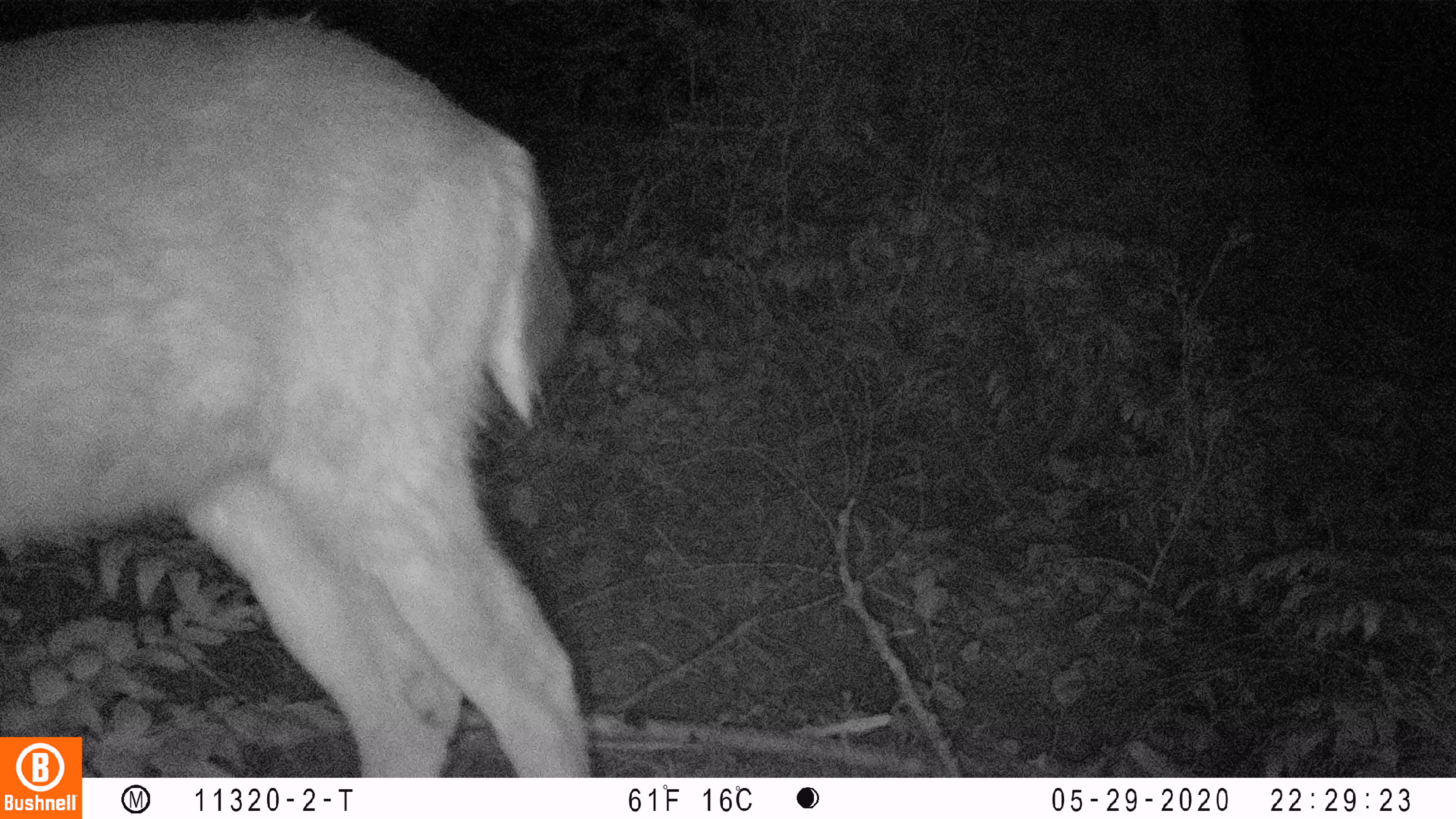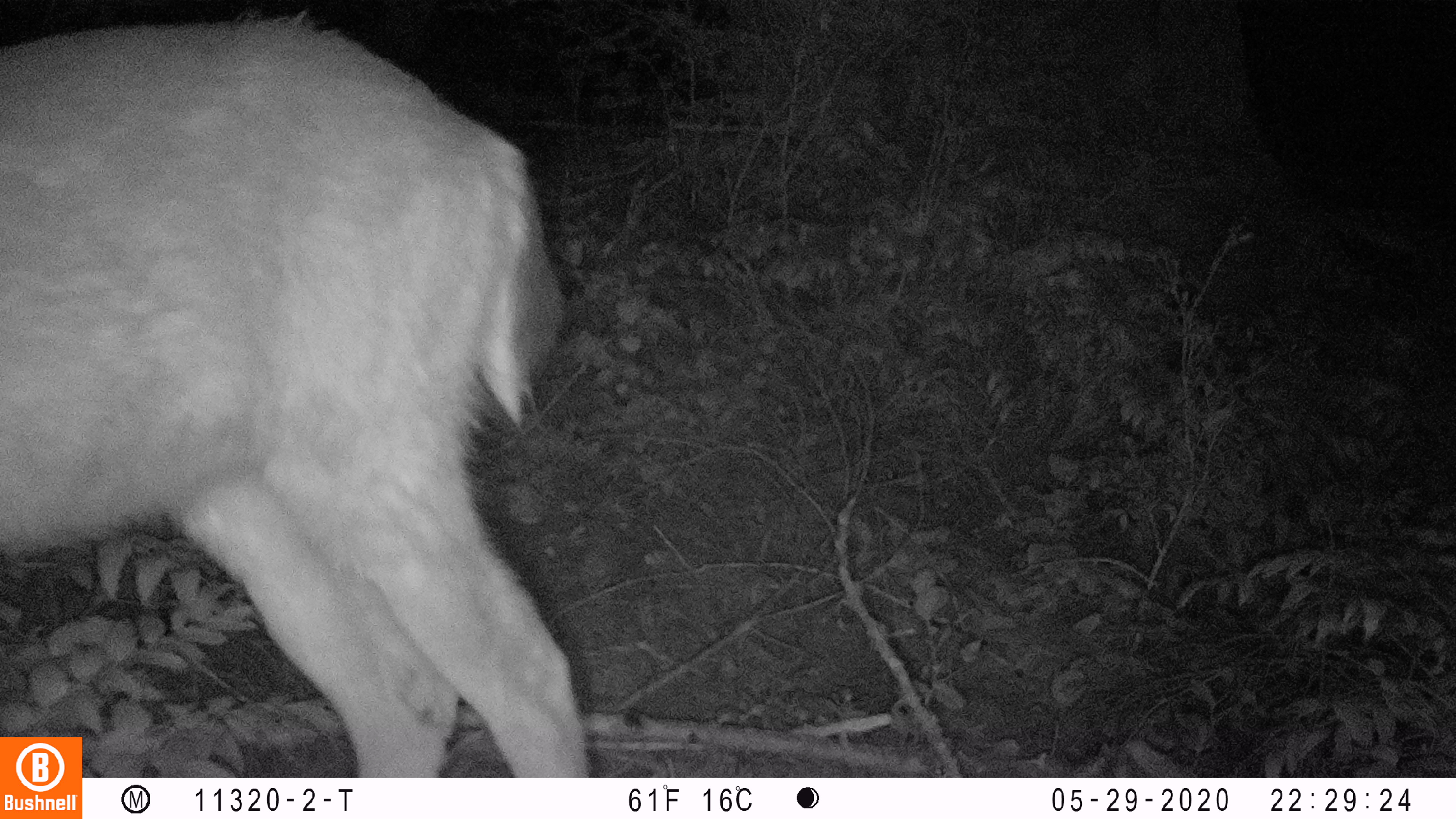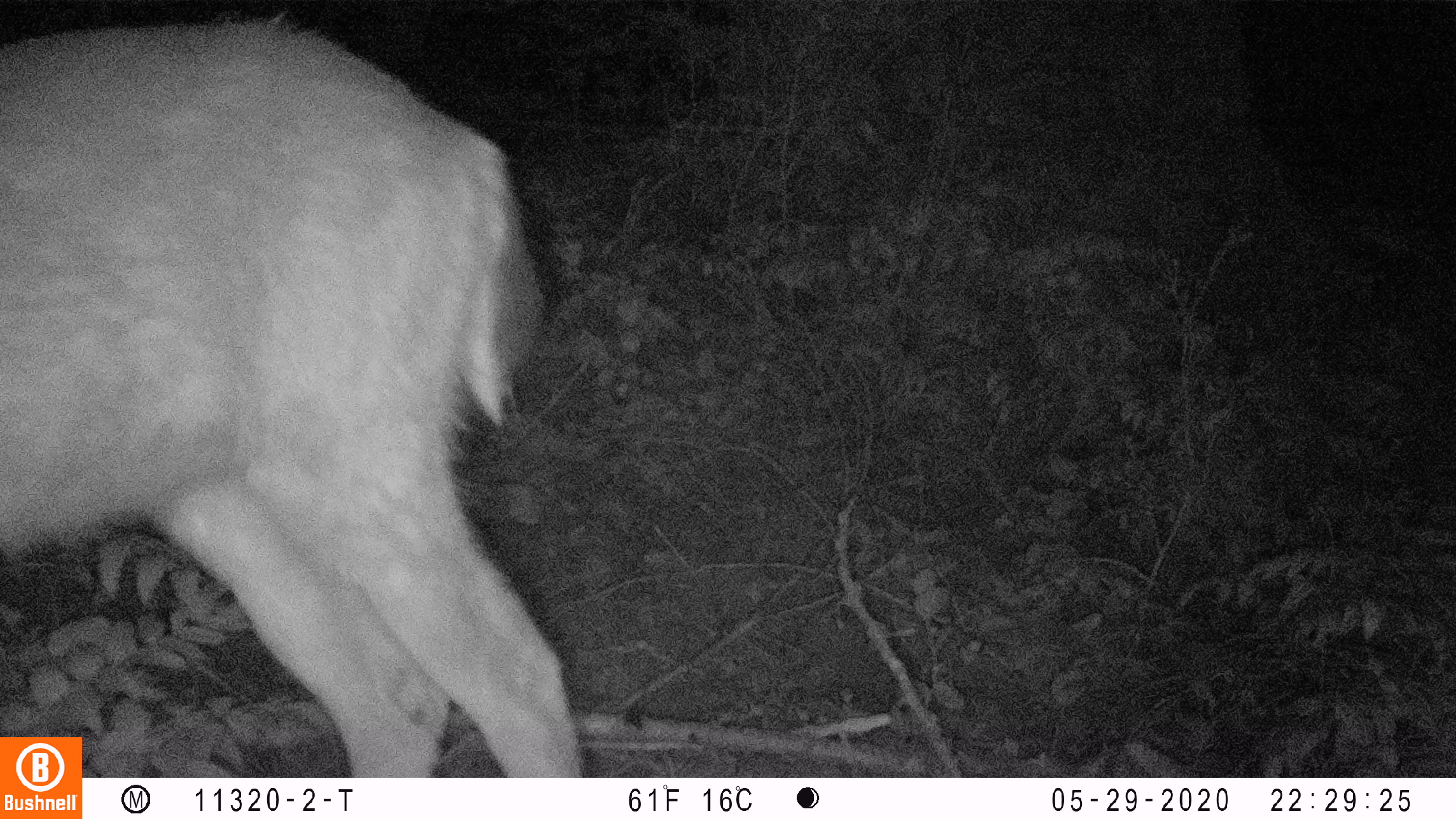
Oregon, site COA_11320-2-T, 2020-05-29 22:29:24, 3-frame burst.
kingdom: Animalia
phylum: Chordata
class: Mammalia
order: Artiodactyla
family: Cervidae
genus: Odocoileus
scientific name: Odocoileus hemionus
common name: black-tailed deer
Black-tailed deer (Odocoileus hemionus).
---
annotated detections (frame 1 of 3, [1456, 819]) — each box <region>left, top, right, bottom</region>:
black-tailed deer: <region>2, 0, 586, 729</region>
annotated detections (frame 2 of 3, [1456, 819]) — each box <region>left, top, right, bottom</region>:
black-tailed deer: <region>2, 0, 594, 732</region>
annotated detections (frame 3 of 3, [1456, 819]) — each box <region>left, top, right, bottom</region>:
black-tailed deer: <region>0, 0, 579, 730</region>